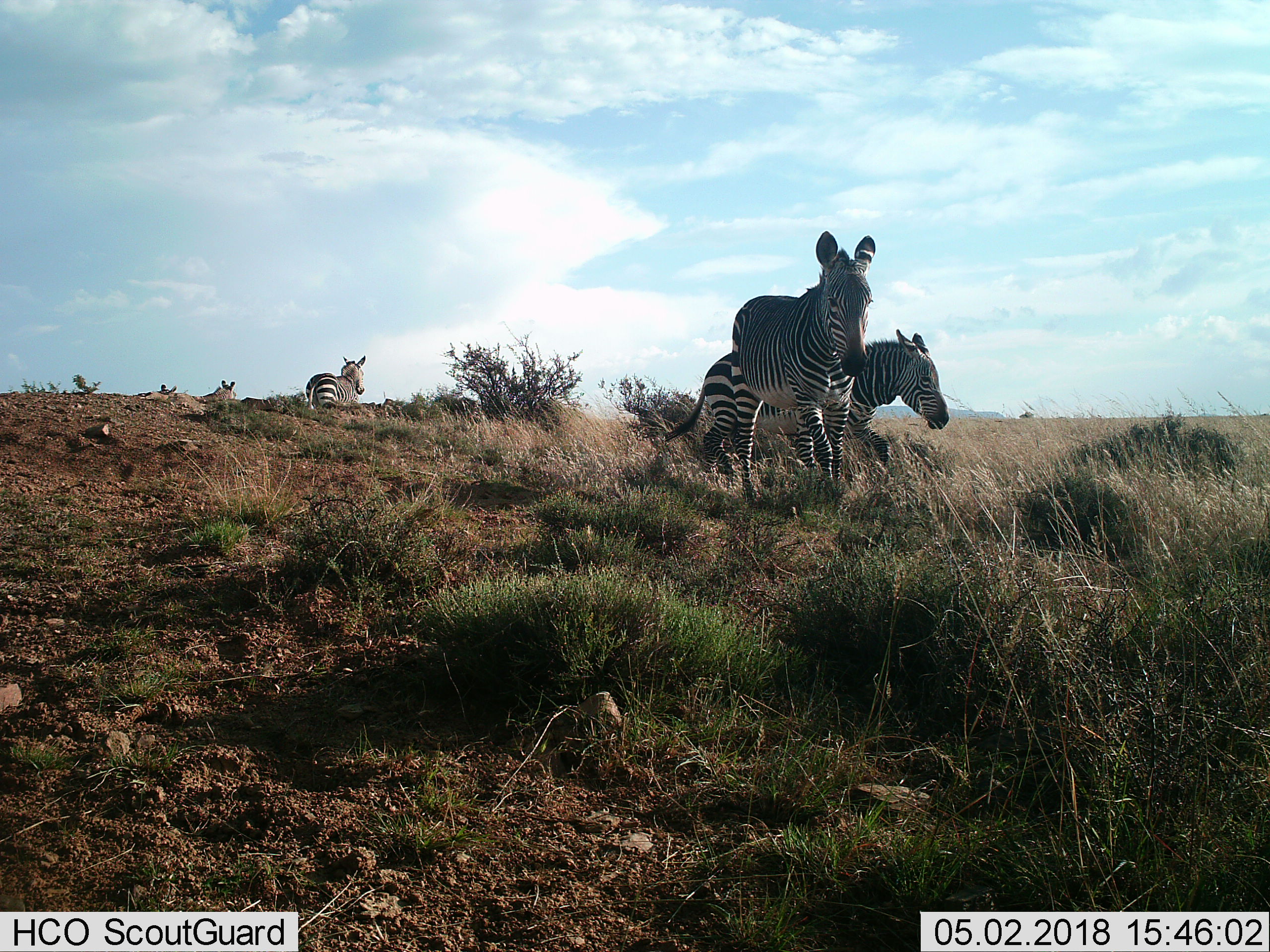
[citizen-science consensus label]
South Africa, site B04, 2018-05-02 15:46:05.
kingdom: Animalia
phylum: Chordata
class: Mammalia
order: Perissodactyla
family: Equidae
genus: Equus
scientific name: Equus zebra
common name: mountain zebra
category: zebramountain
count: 5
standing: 67%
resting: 0%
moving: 78%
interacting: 0%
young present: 11%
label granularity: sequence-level